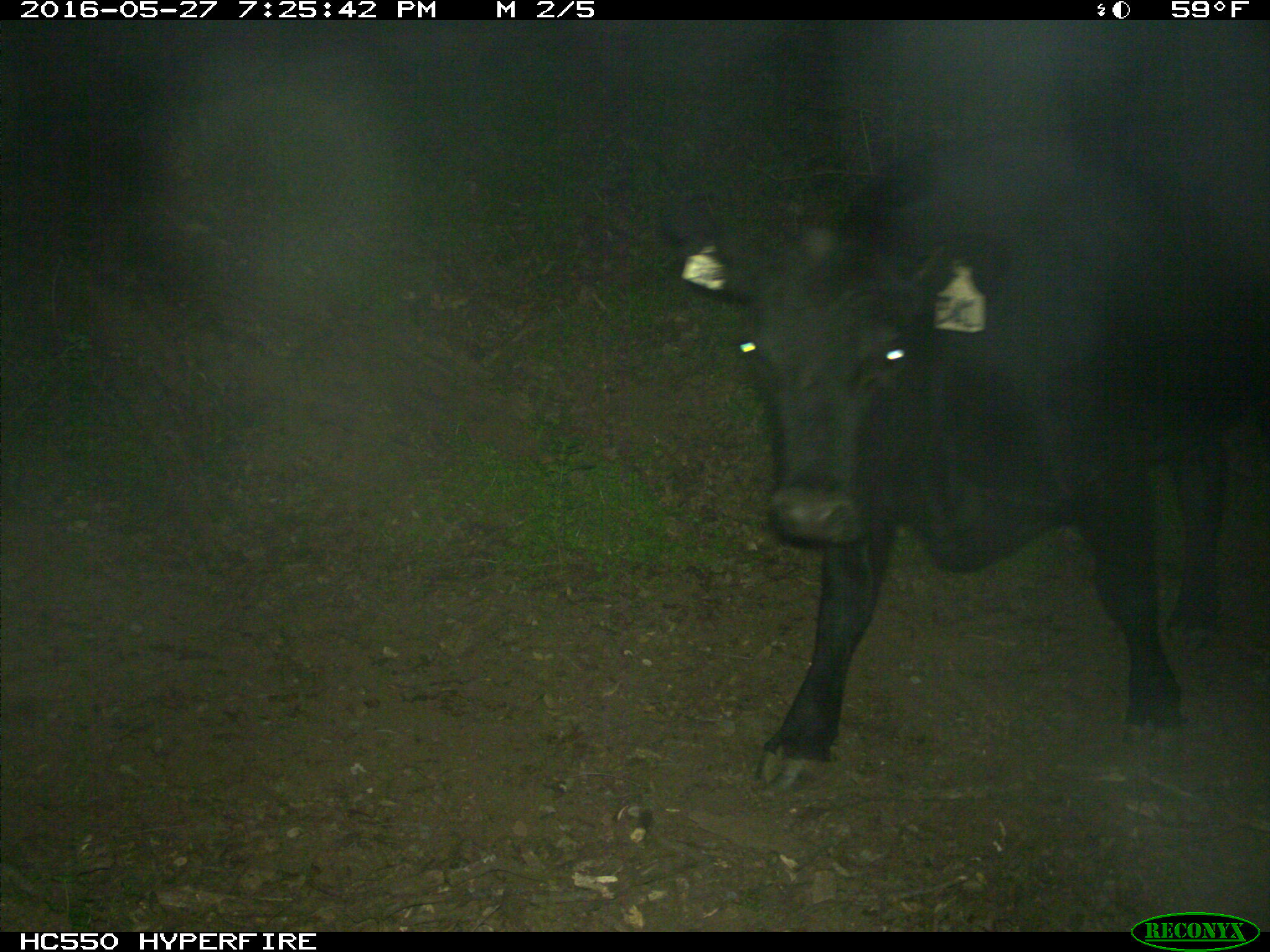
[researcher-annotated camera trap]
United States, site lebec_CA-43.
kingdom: Animalia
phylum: Chordata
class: Mammalia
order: Artiodactyla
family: Bovidae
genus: Bos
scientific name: Bos taurus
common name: domestic cow